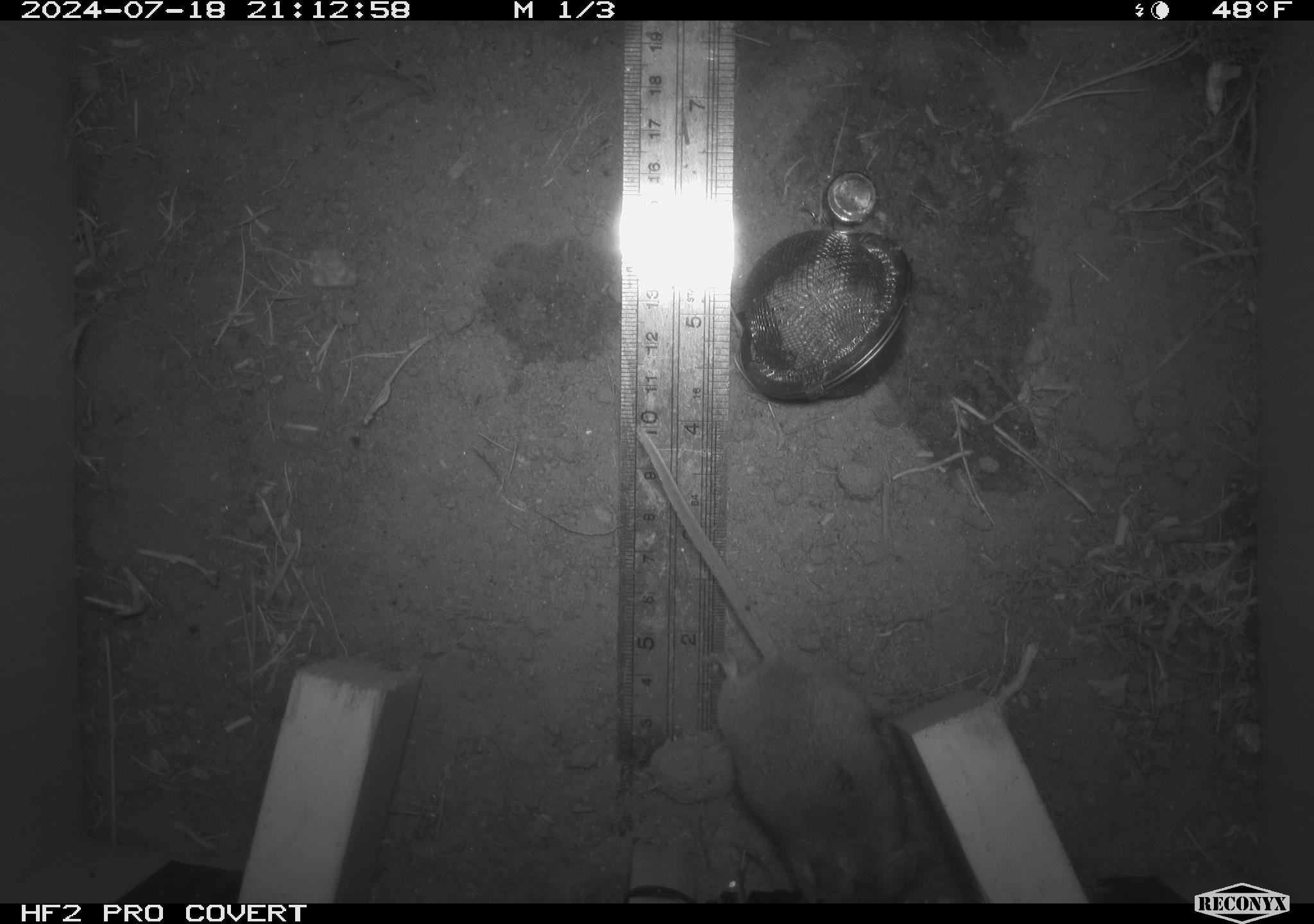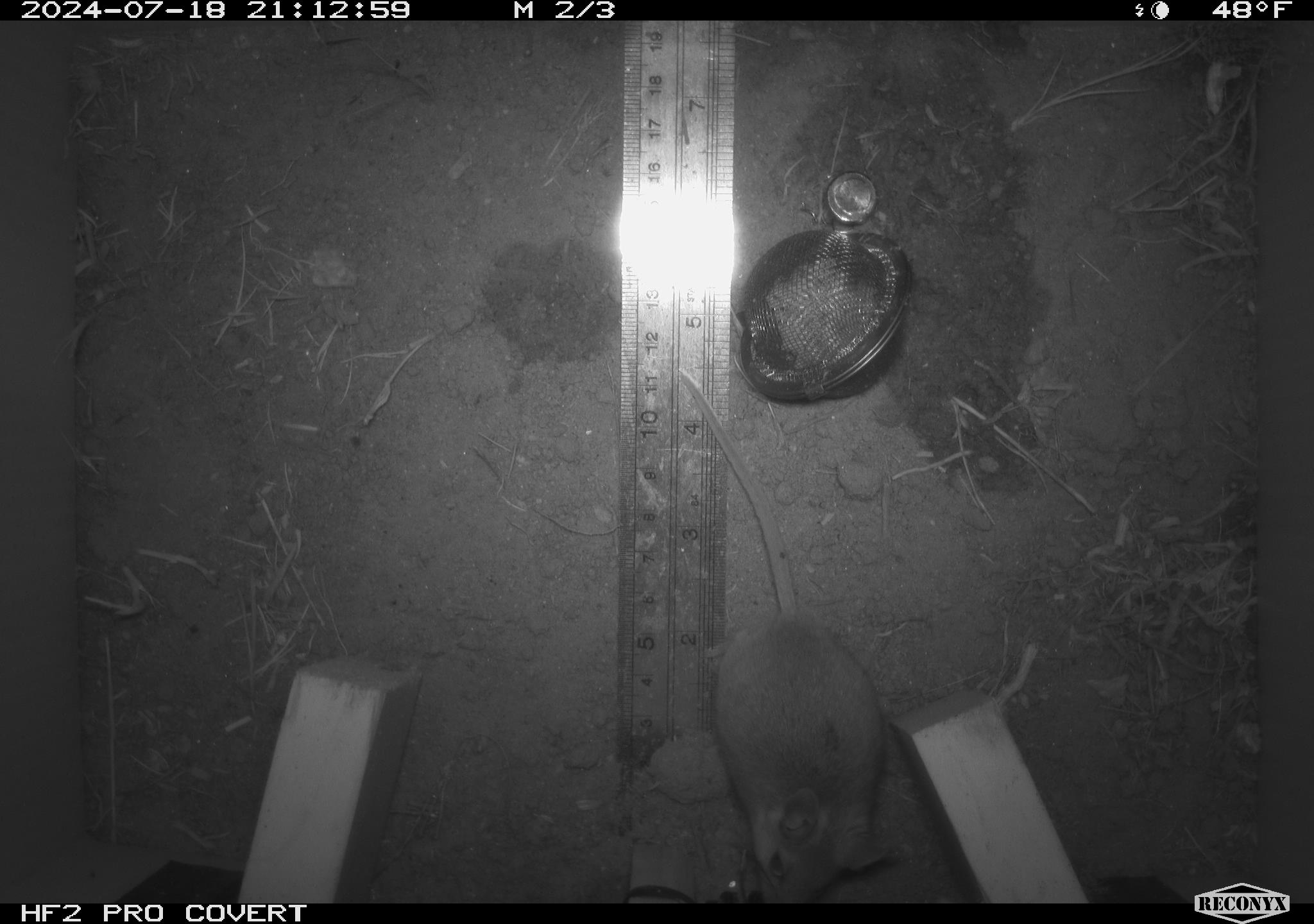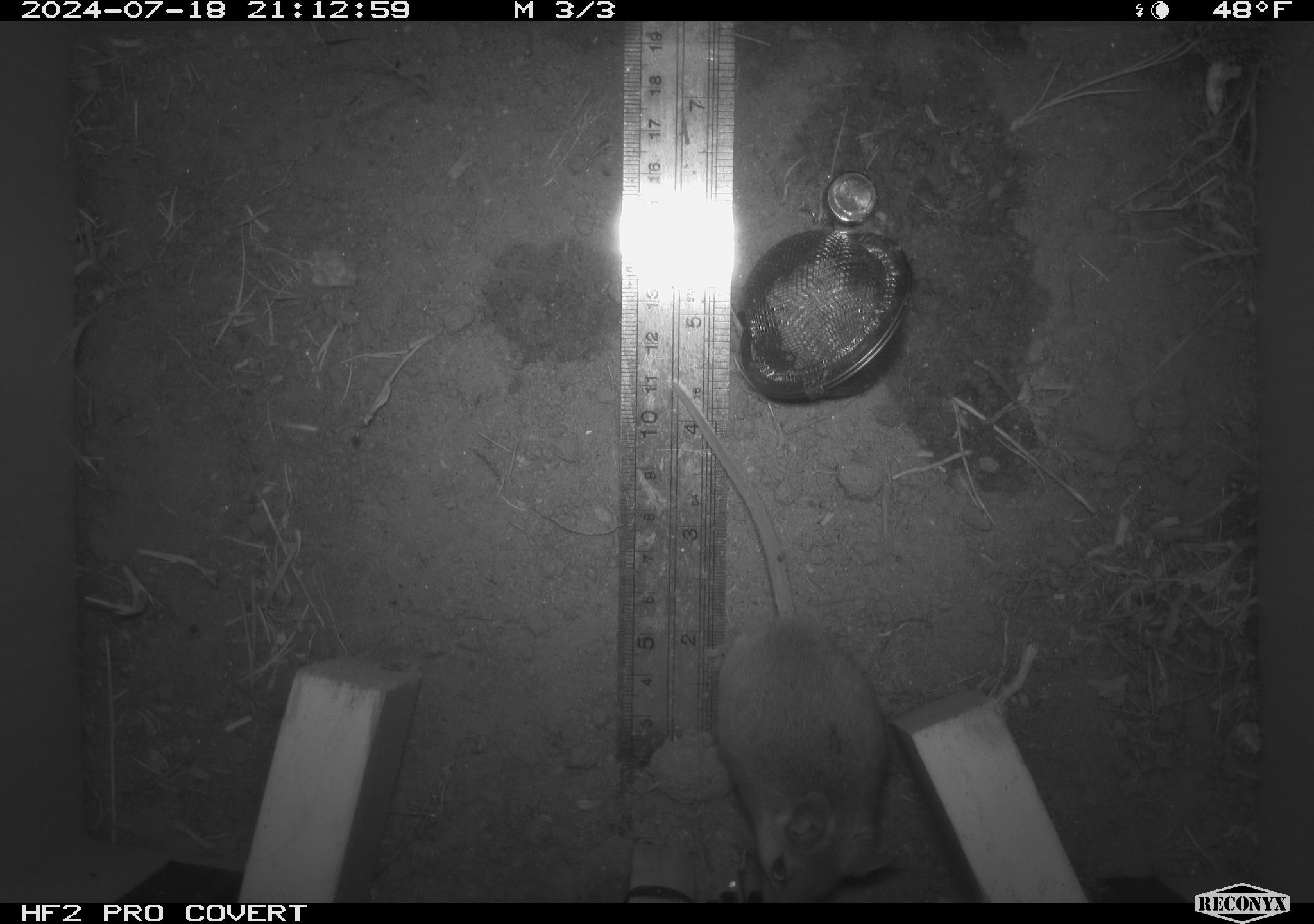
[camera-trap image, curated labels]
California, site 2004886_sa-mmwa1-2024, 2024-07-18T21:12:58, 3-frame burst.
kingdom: Animalia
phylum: Chordata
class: Mammalia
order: Rodentia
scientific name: Rodentia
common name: mouse species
Mouse species (Rodentia).